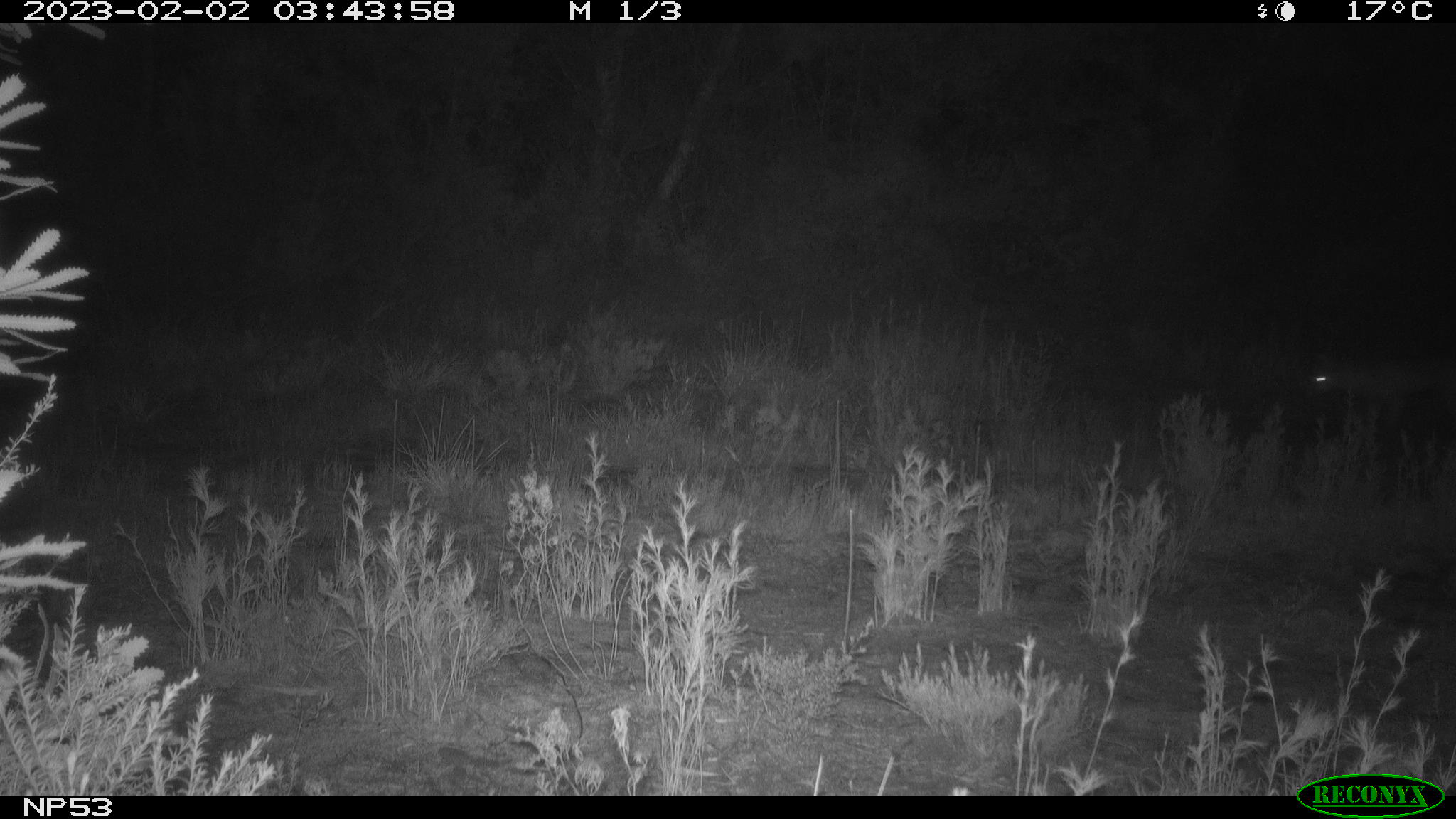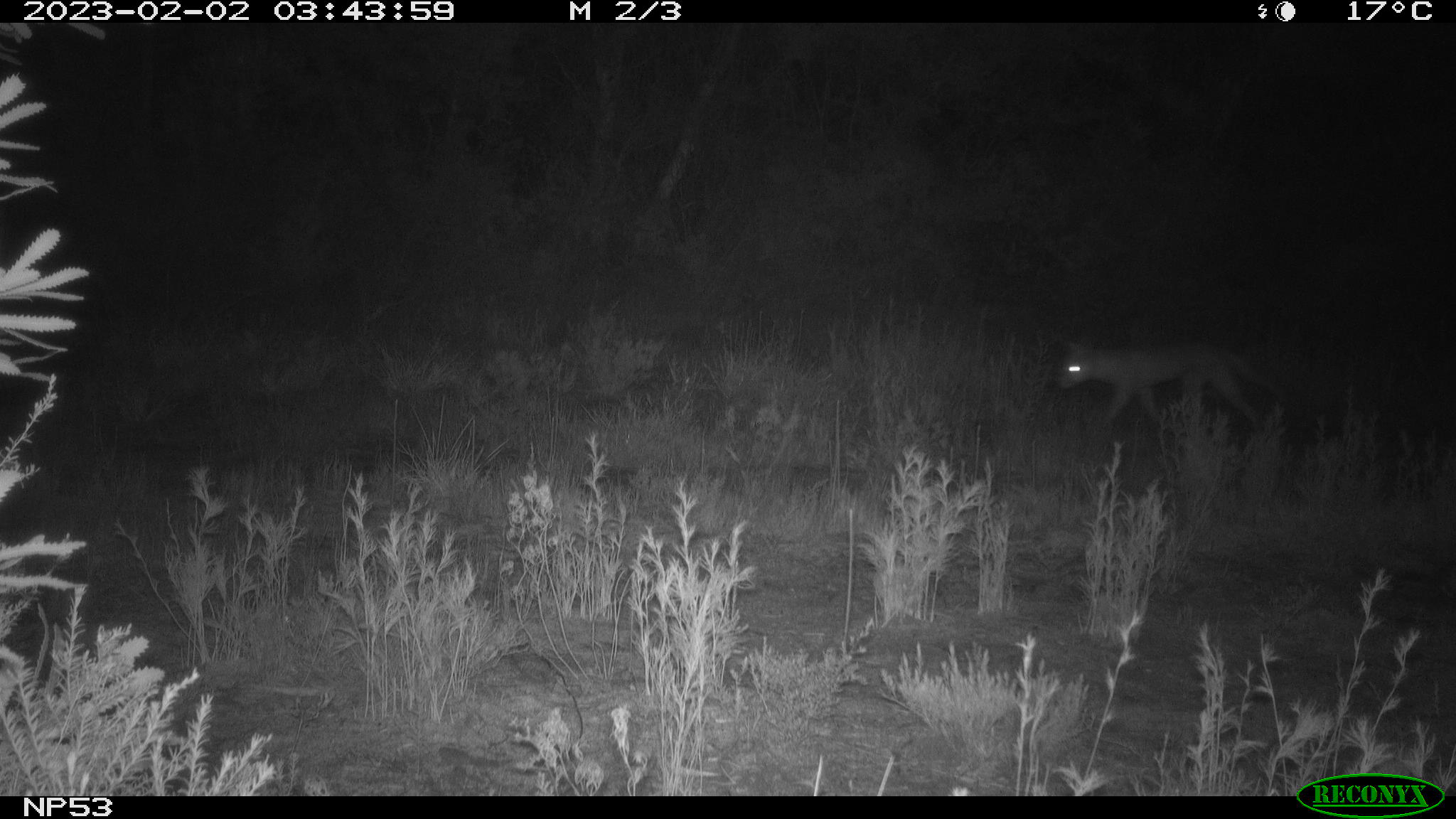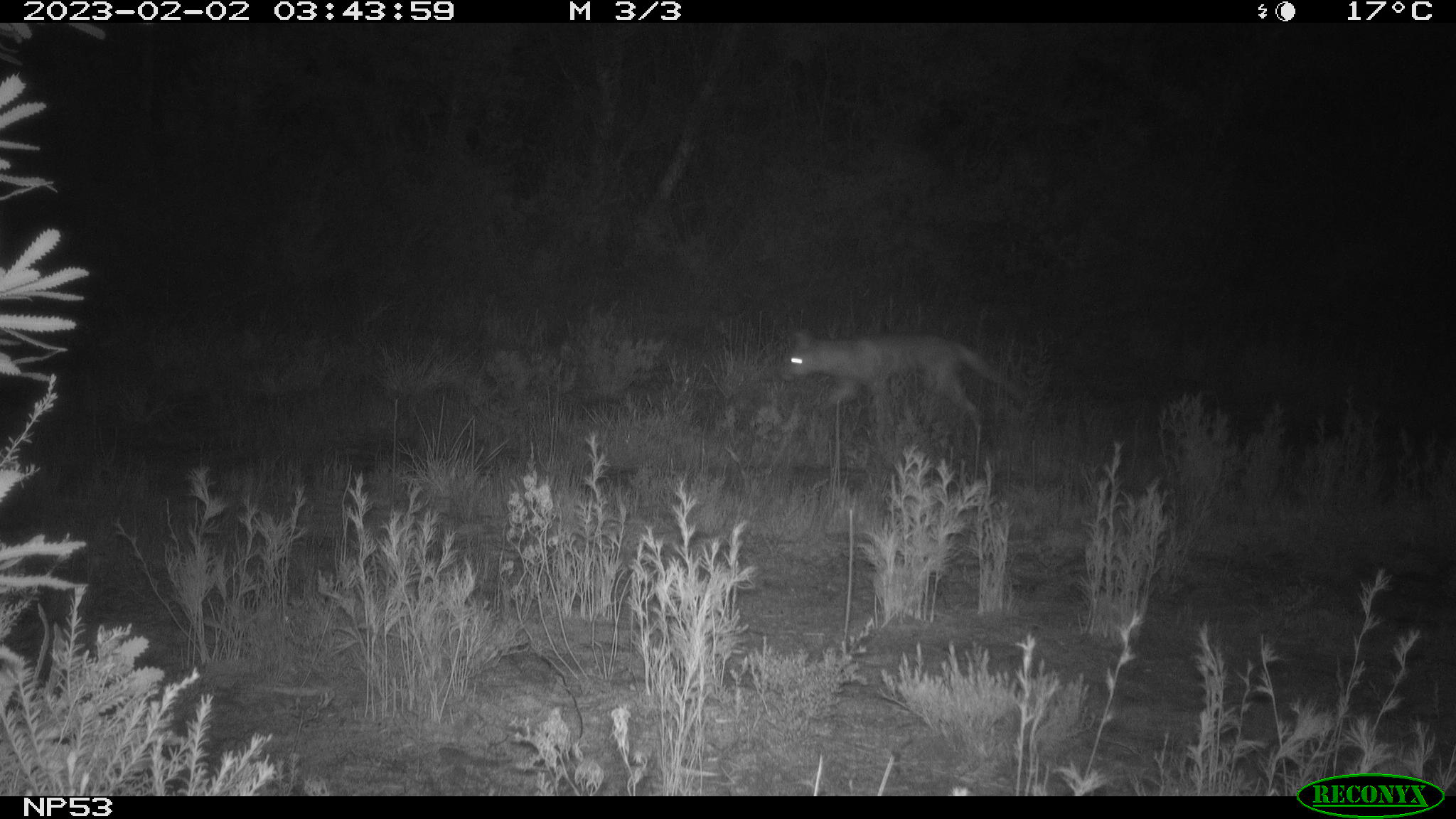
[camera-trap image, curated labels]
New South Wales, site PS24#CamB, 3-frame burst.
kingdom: Animalia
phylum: Chordata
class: Mammalia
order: Carnivora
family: Canidae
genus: Vulpes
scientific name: Vulpes vulpes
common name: red fox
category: fox